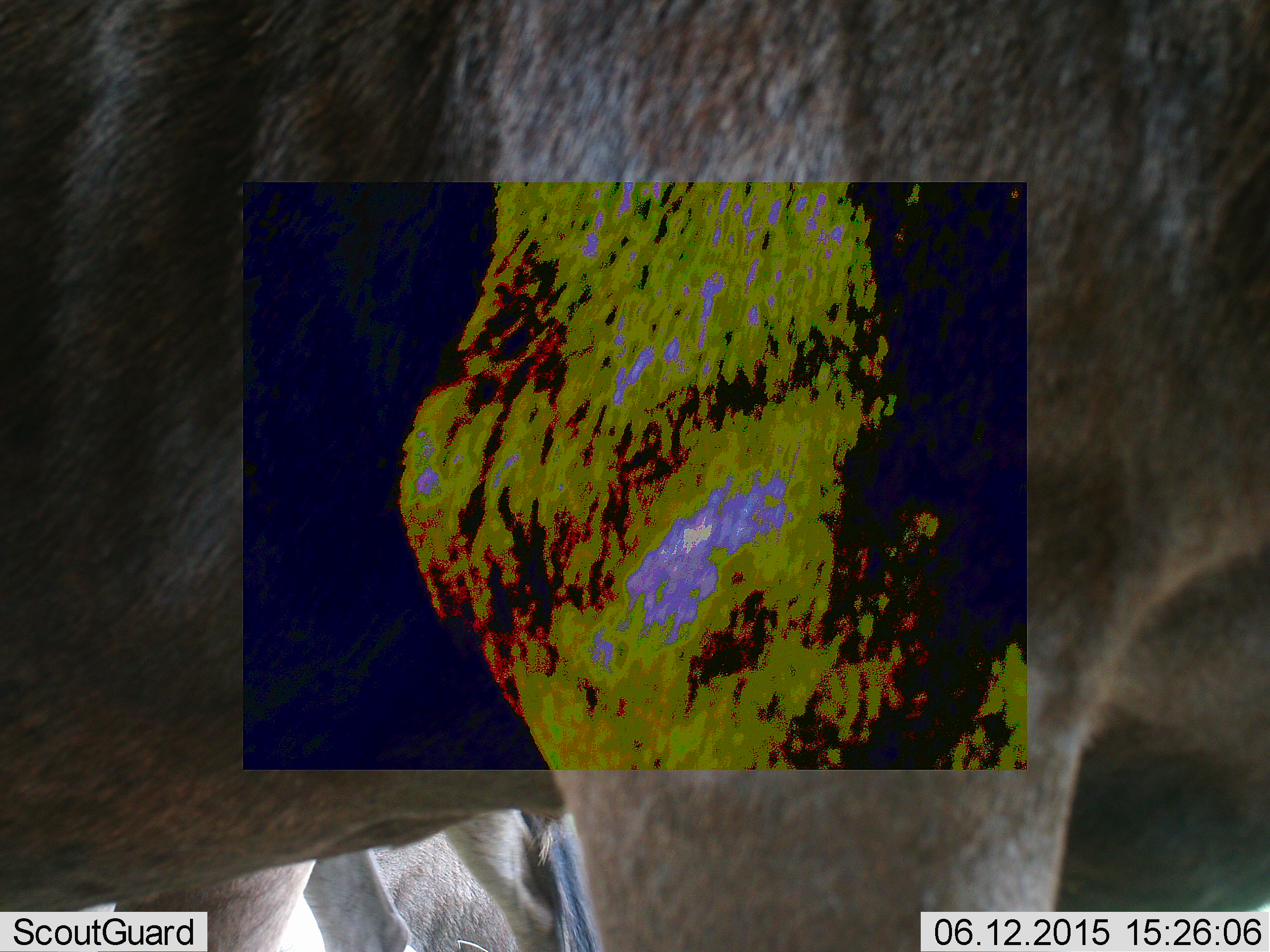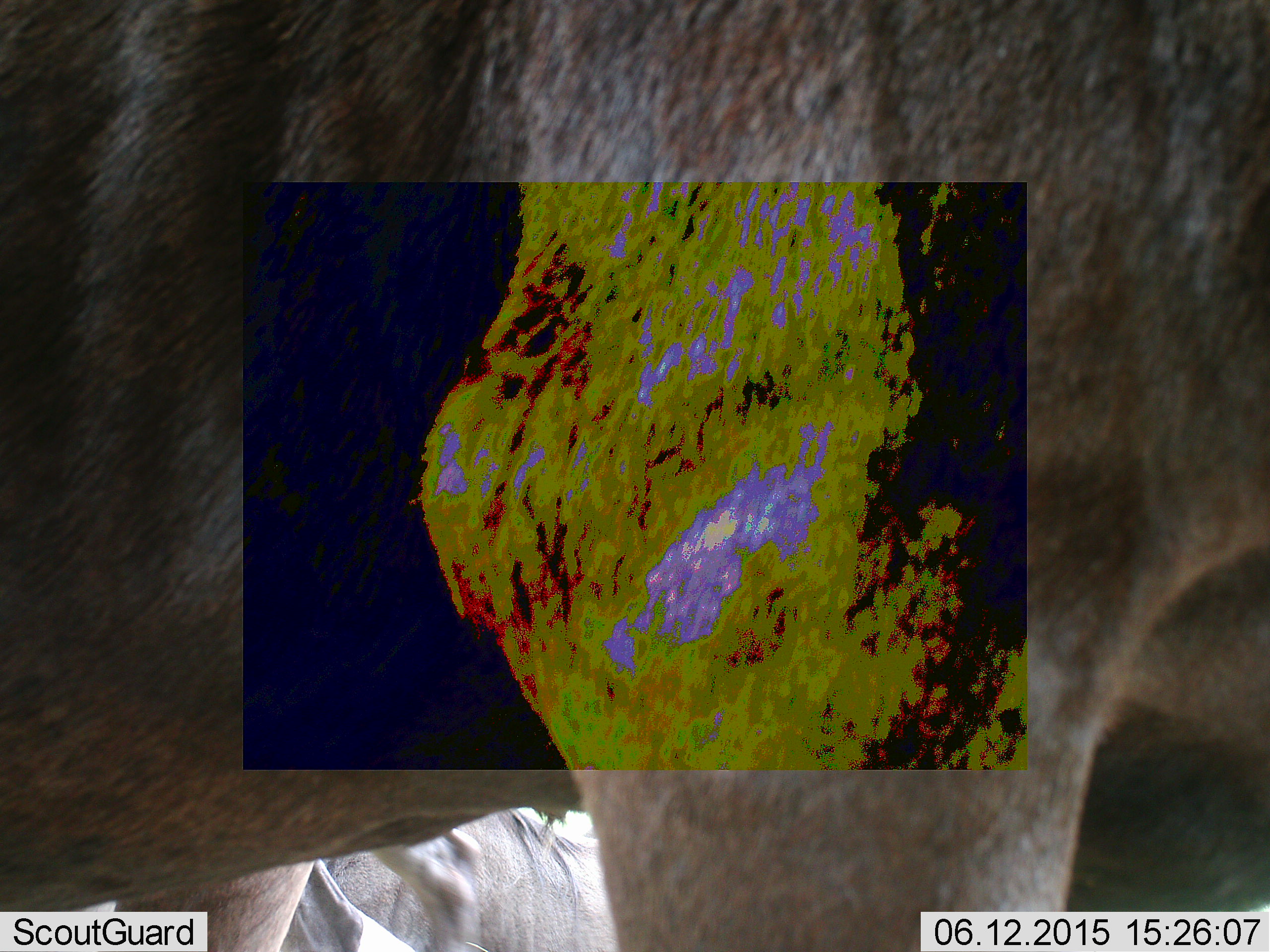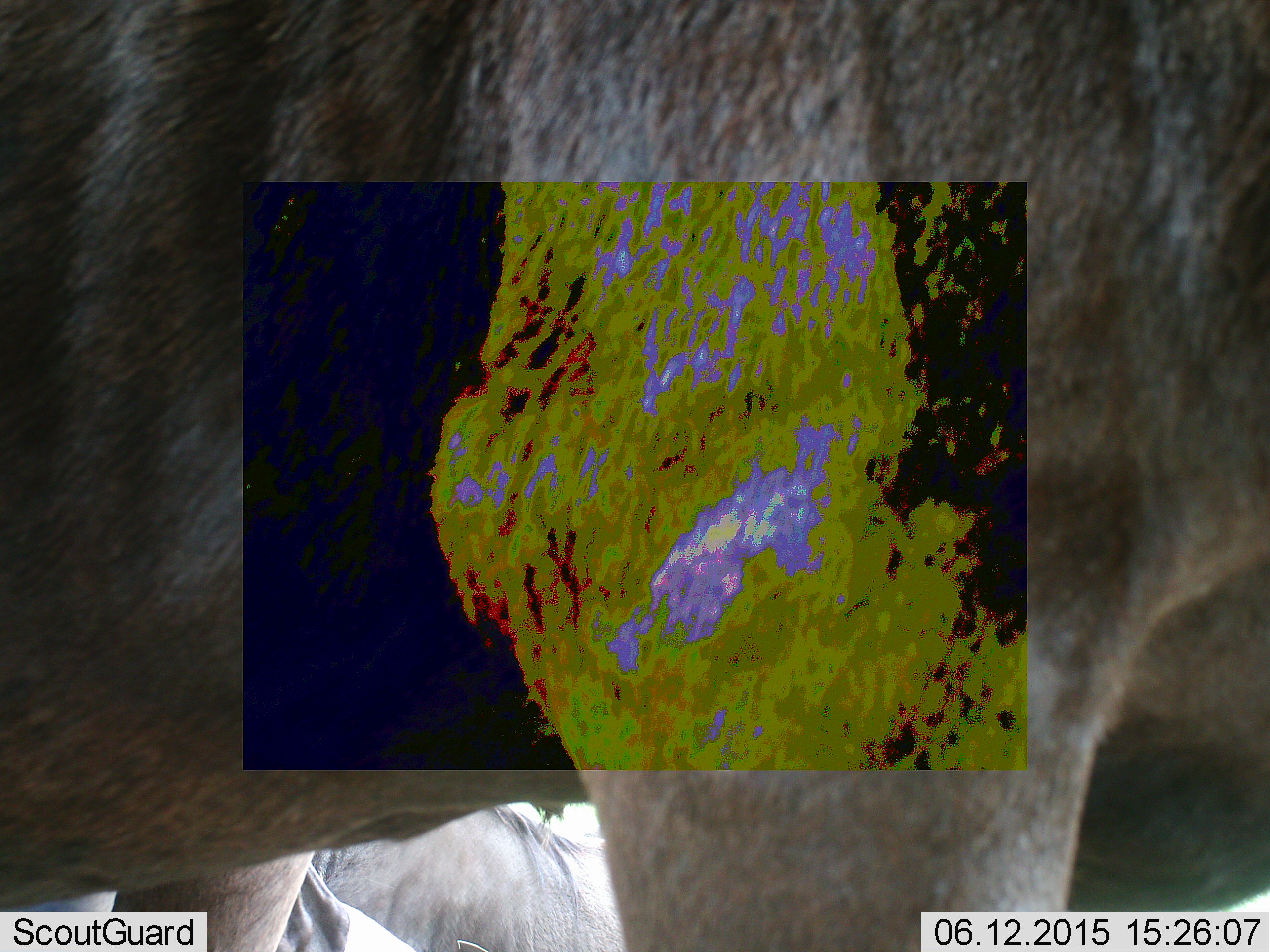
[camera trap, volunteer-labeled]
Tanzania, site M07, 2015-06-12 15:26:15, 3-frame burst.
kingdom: Animalia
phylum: Chordata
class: Mammalia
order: Artiodactyla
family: Bovidae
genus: Connochaetes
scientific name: Connochaetes taurinus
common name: blue wildebeest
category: wildebeest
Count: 2.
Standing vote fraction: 100%.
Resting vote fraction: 20%.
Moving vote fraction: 0%.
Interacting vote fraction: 0%.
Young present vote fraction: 0%.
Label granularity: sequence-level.